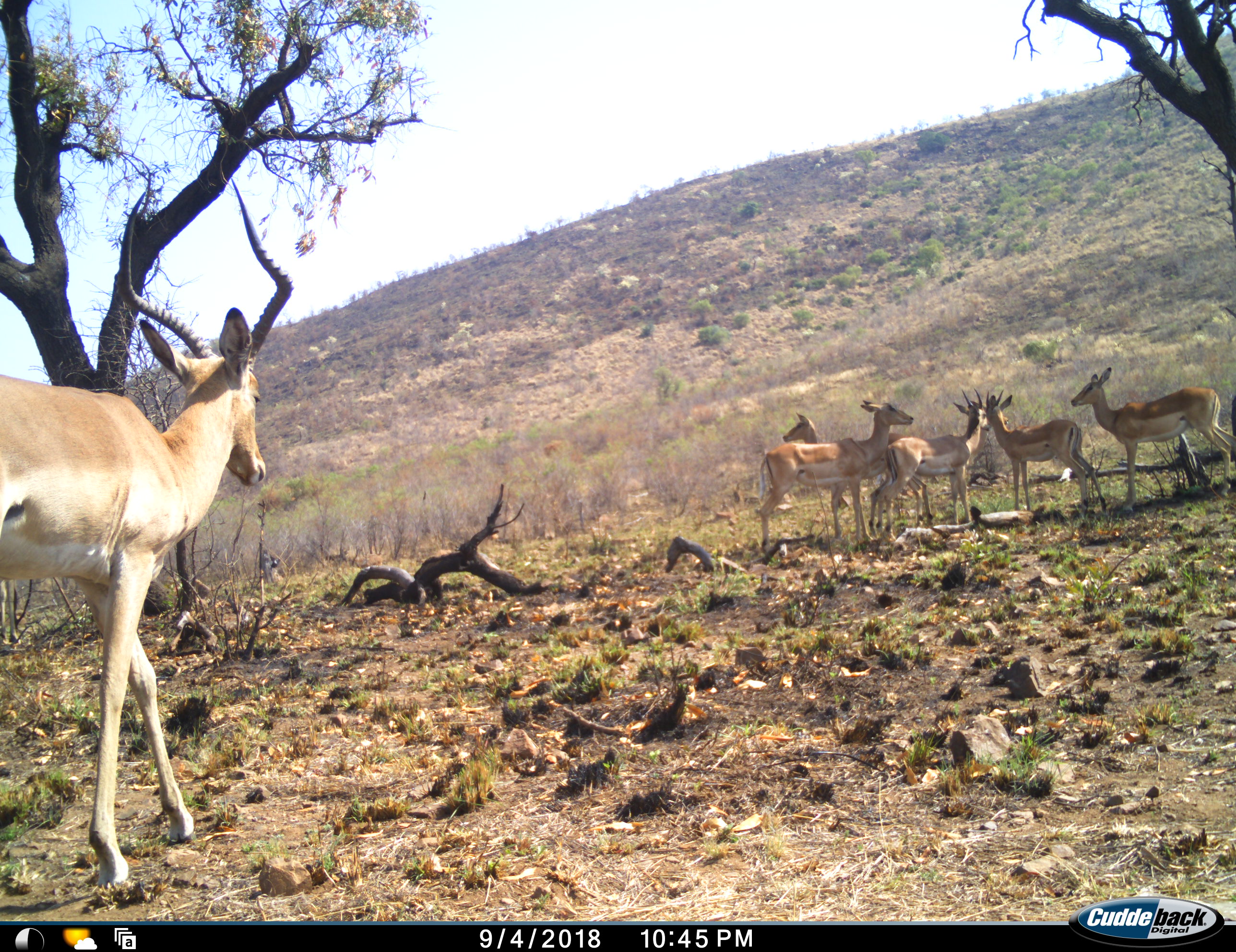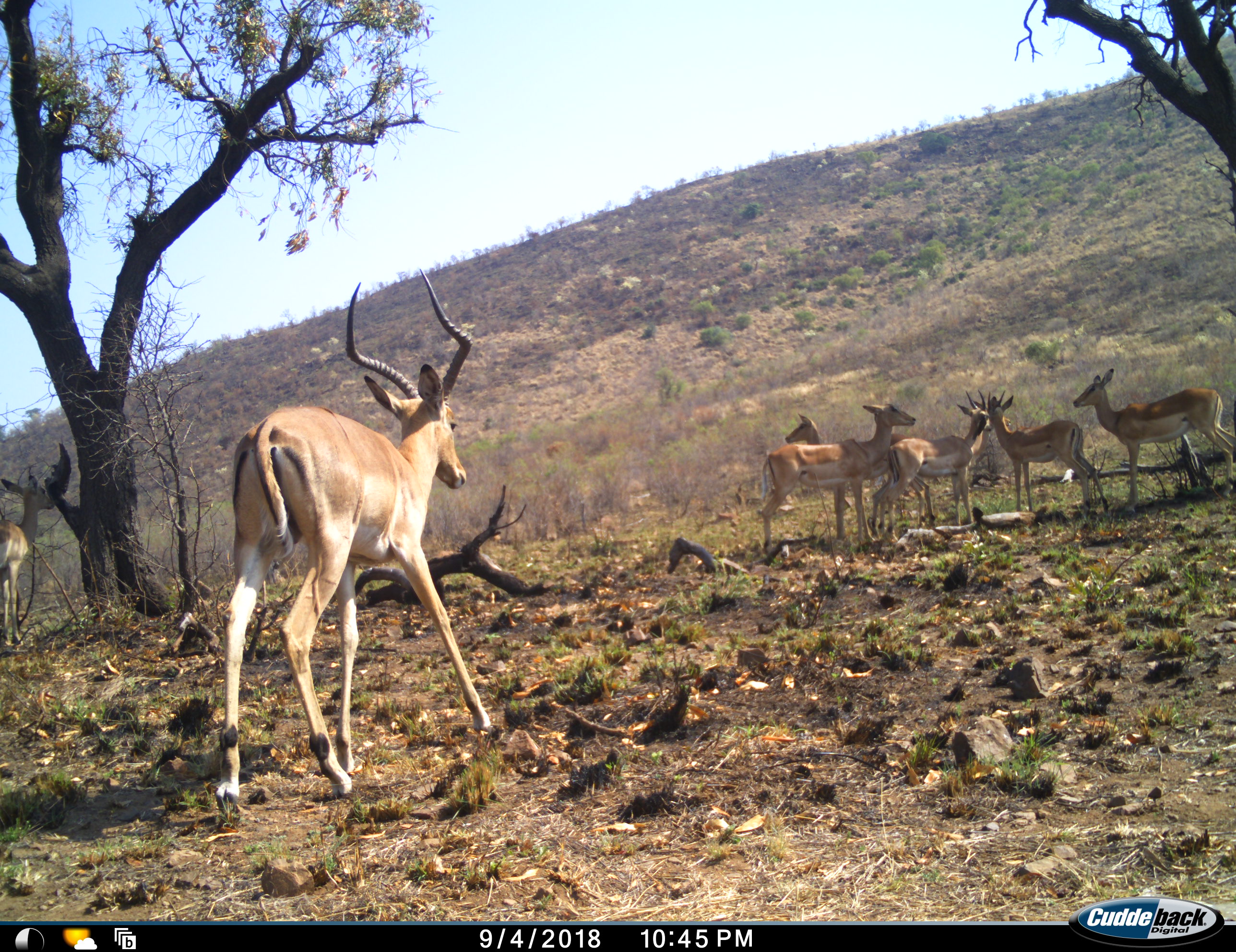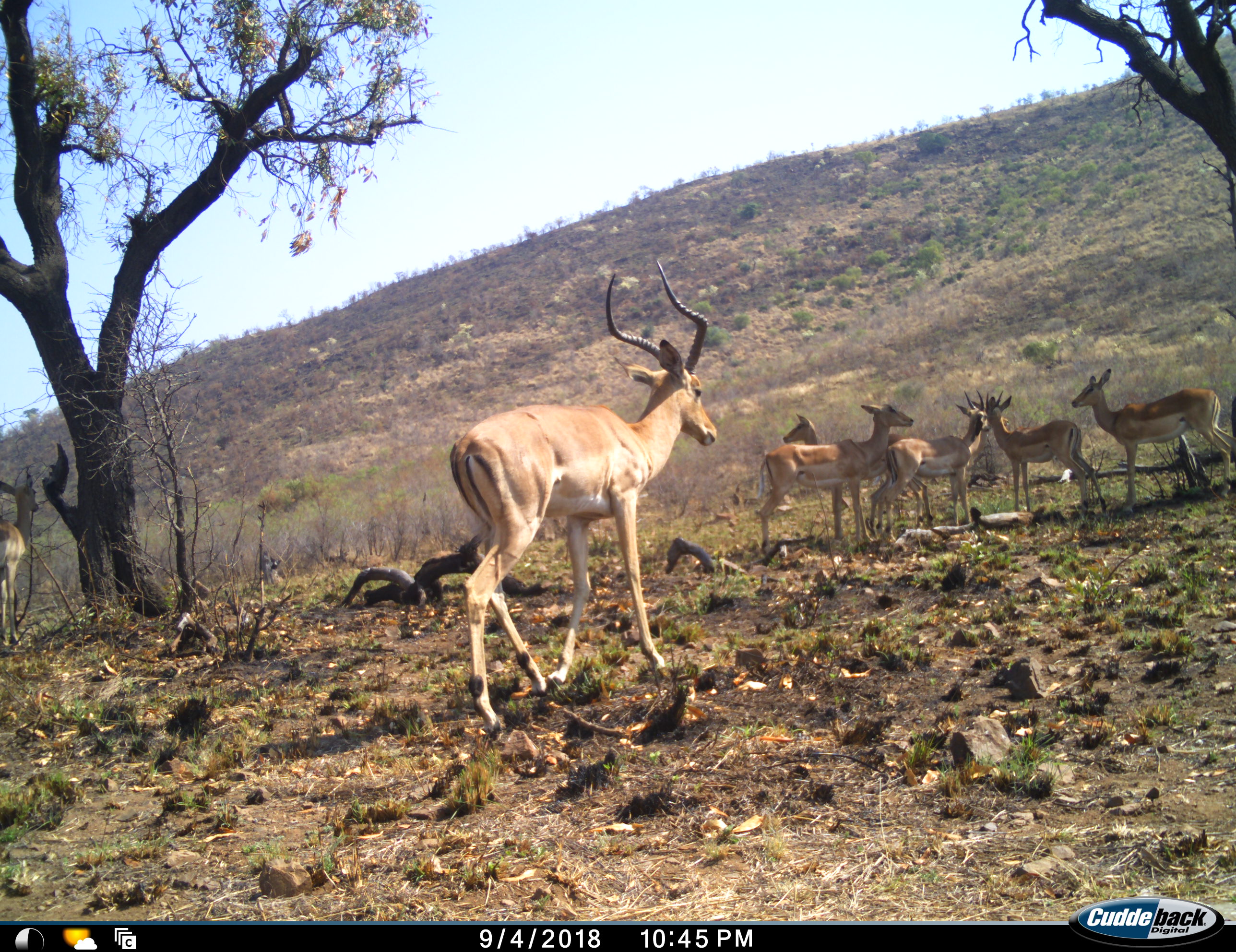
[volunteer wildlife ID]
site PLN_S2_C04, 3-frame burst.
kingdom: Animalia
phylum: Chordata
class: Mammalia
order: Artiodactyla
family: Bovidae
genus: Aepyceros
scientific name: Aepyceros melampus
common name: impala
Impala (Aepyceros melampus), count 7. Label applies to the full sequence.